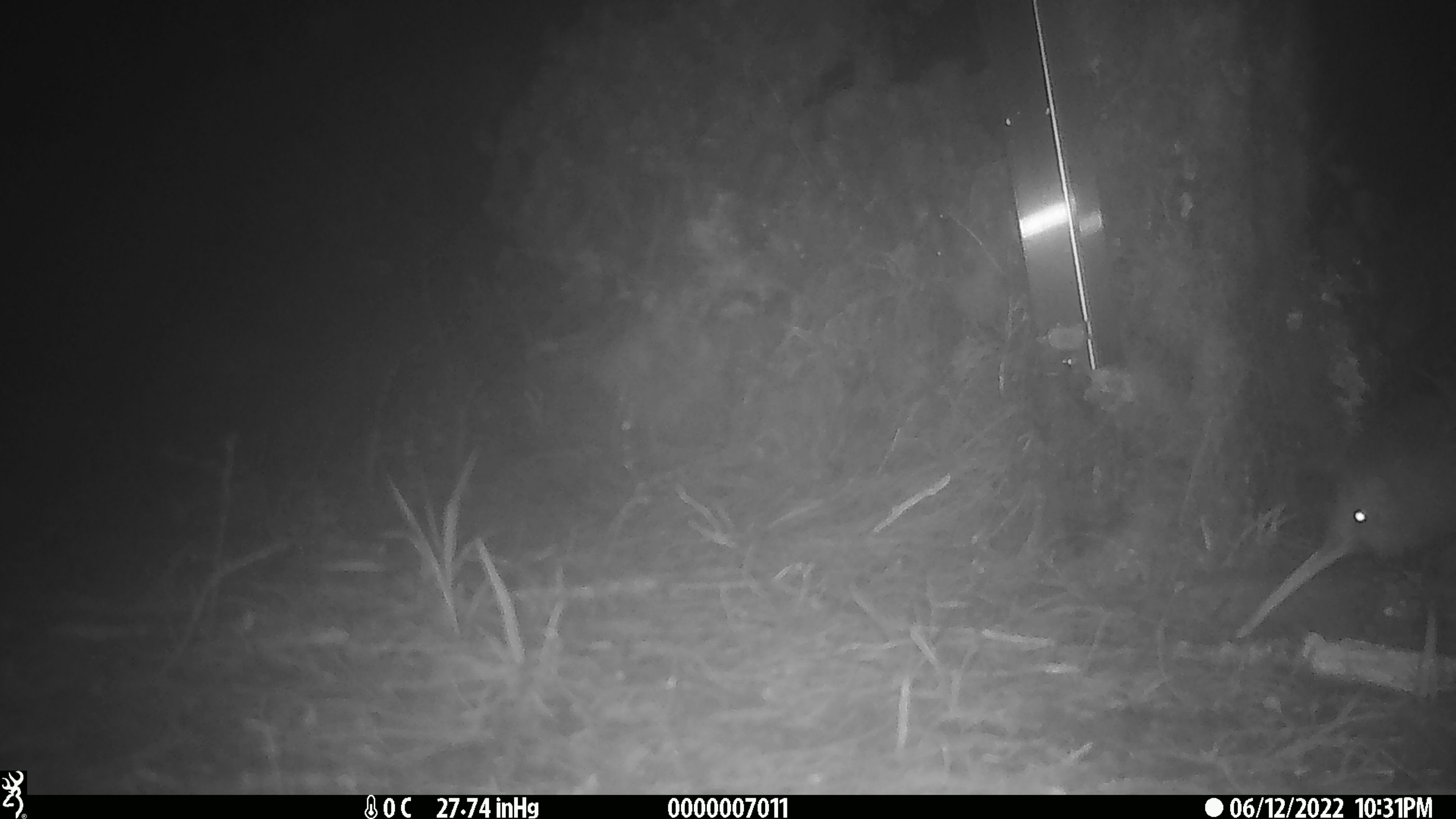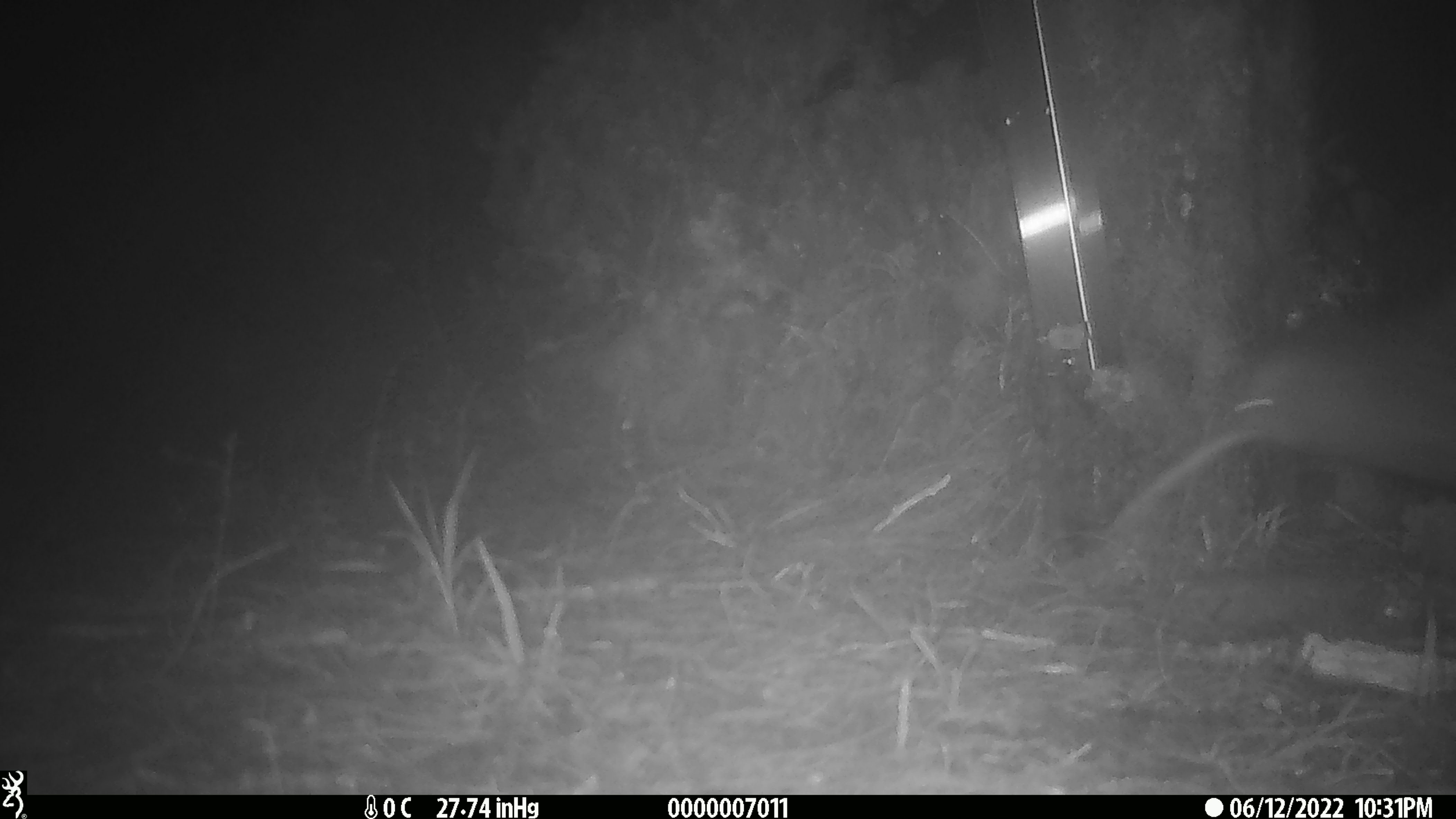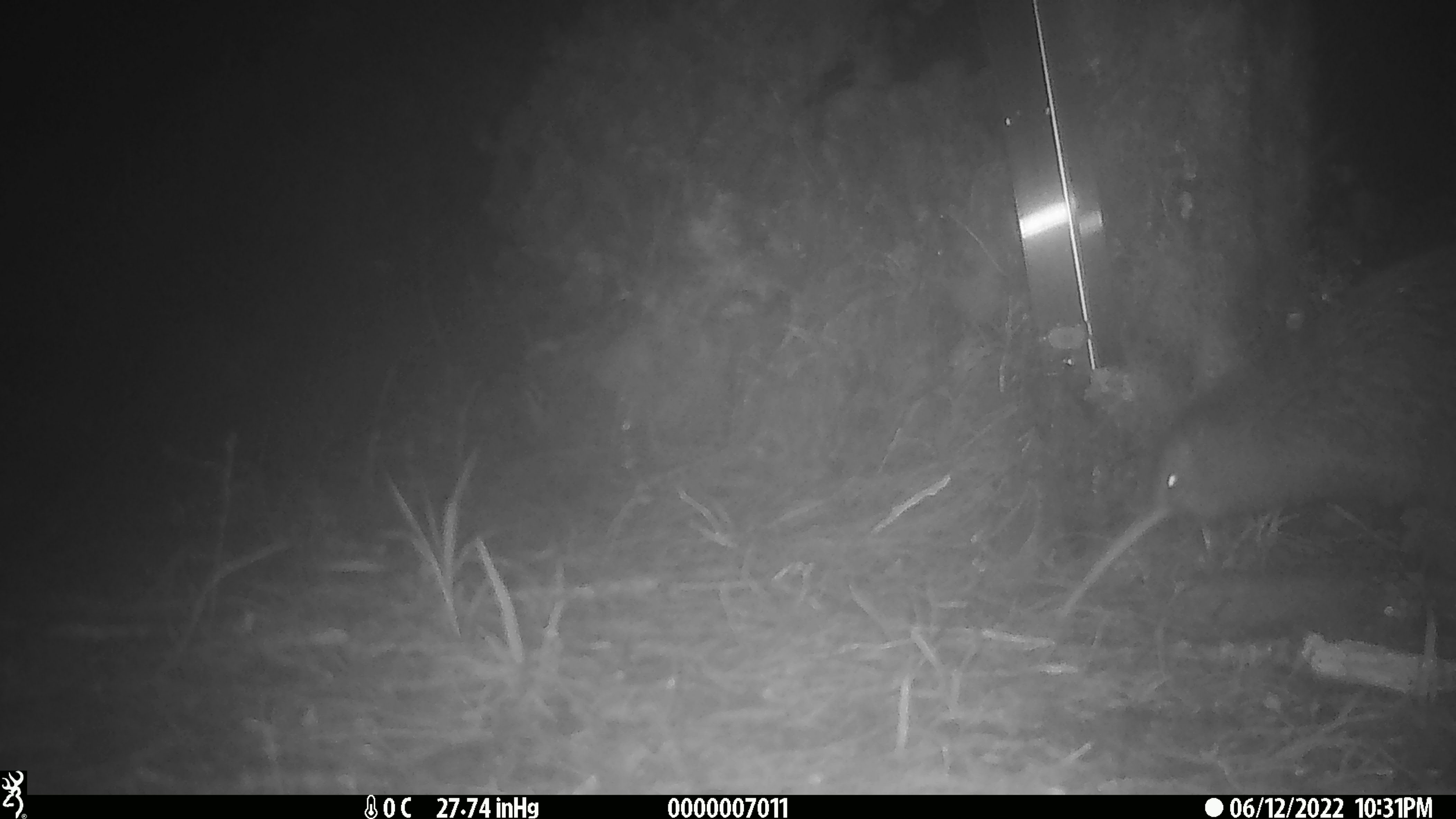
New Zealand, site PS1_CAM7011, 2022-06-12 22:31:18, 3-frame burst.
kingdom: Animalia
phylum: Chordata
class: Aves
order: Apterygiformes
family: Apterygidae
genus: Apteryx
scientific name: Apteryx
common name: kiwi